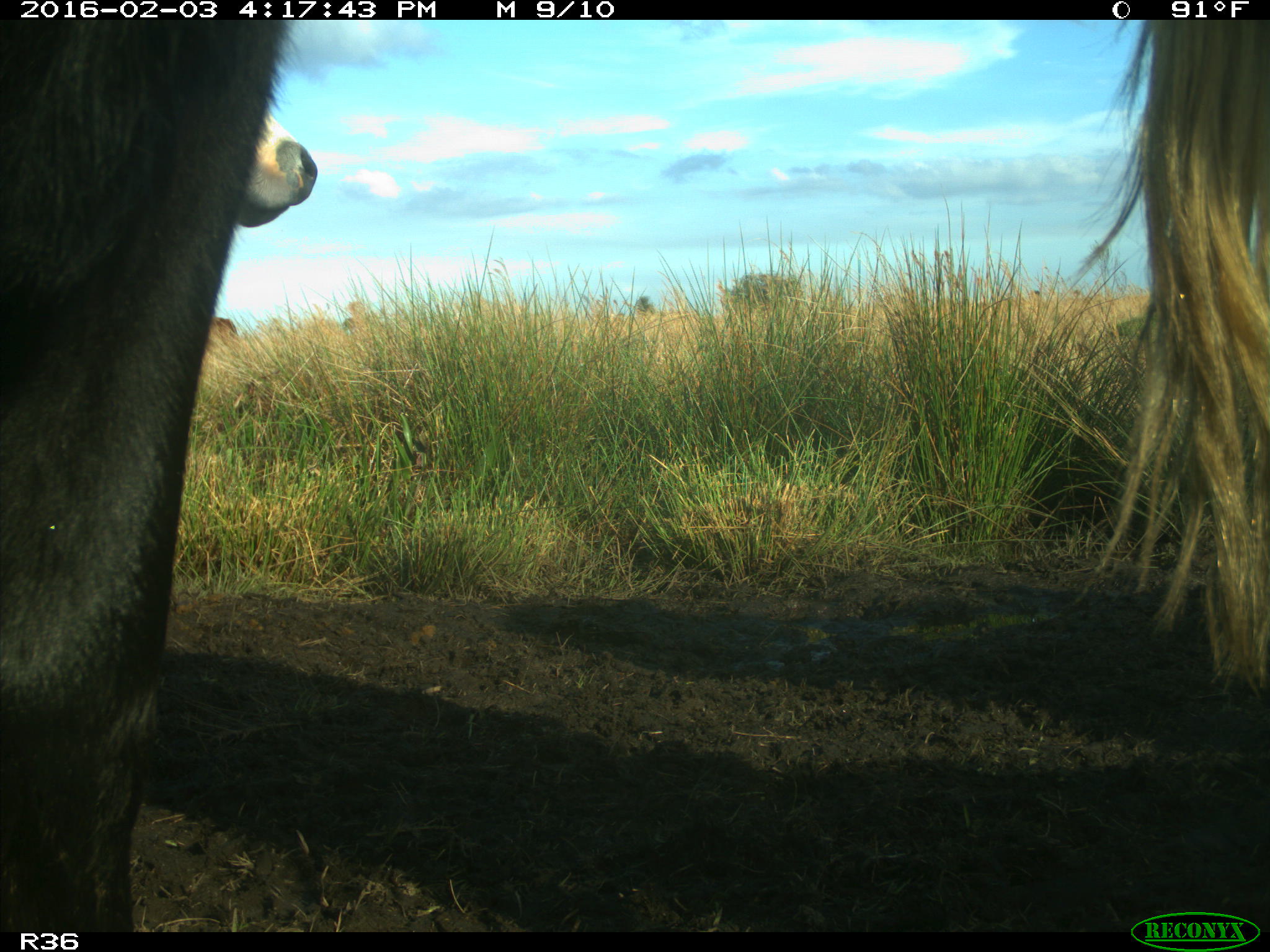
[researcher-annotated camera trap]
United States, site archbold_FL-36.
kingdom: Animalia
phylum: Chordata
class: Mammalia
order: Artiodactyla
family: Bovidae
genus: Bos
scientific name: Bos taurus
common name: domestic cow